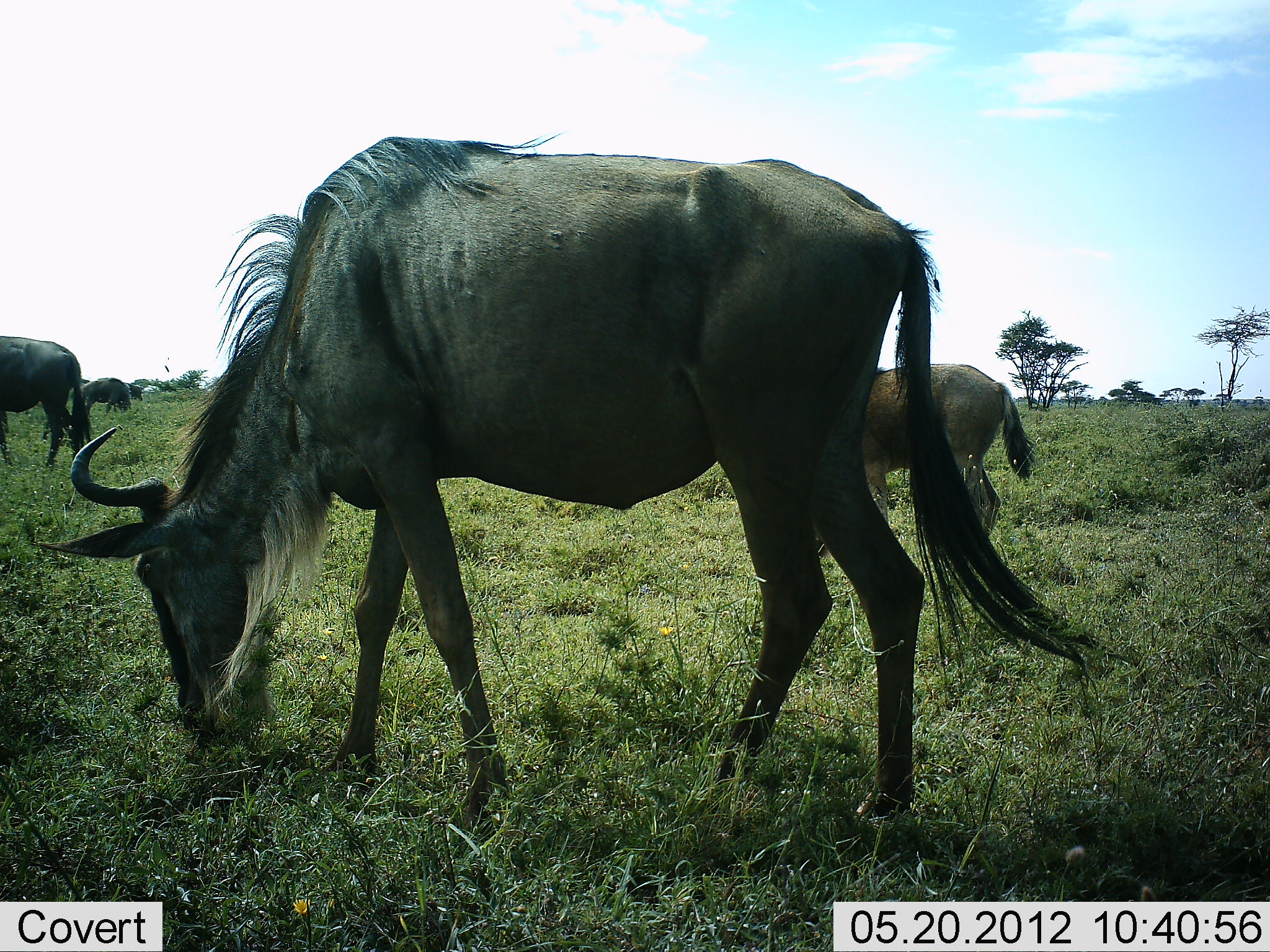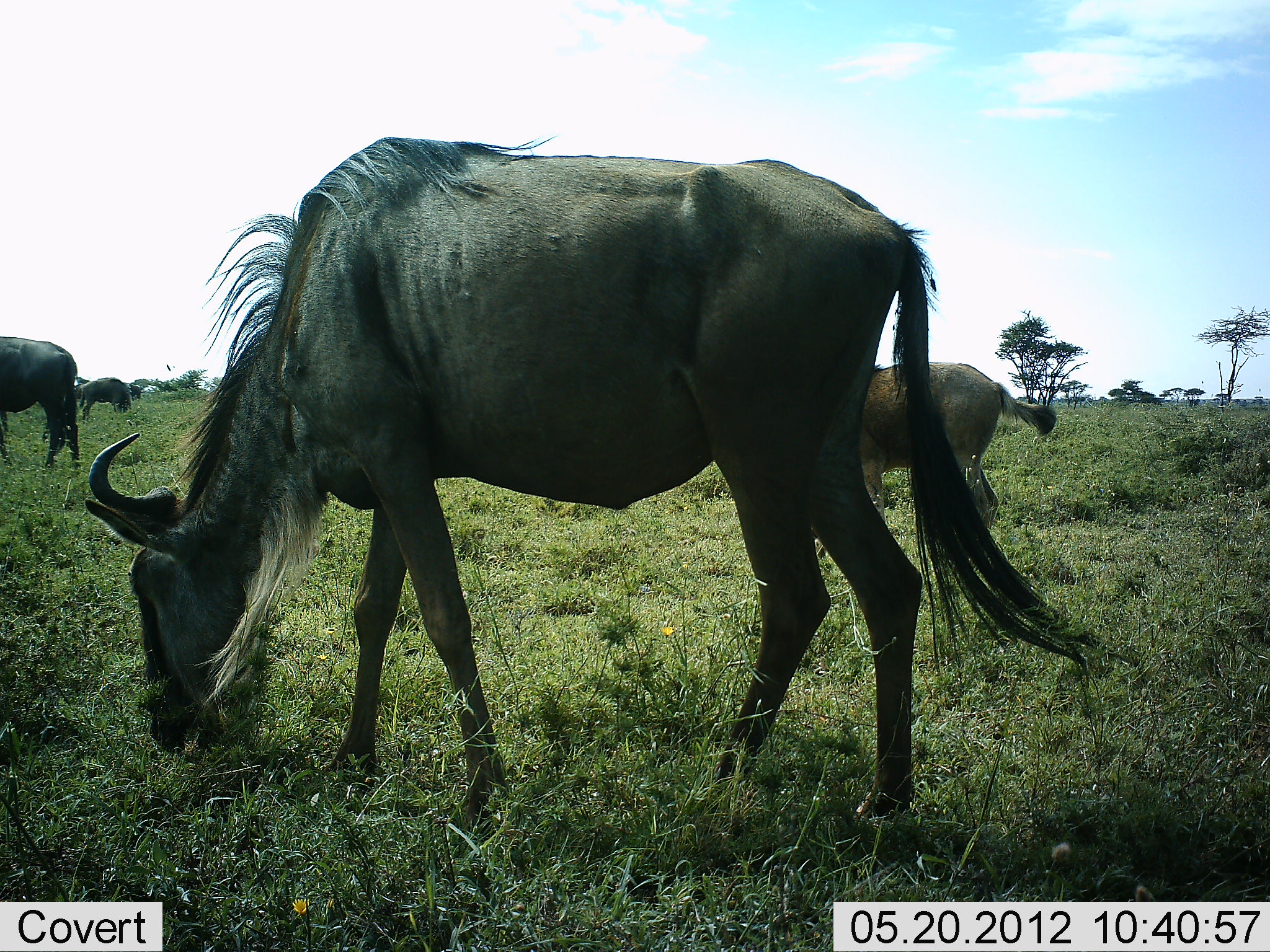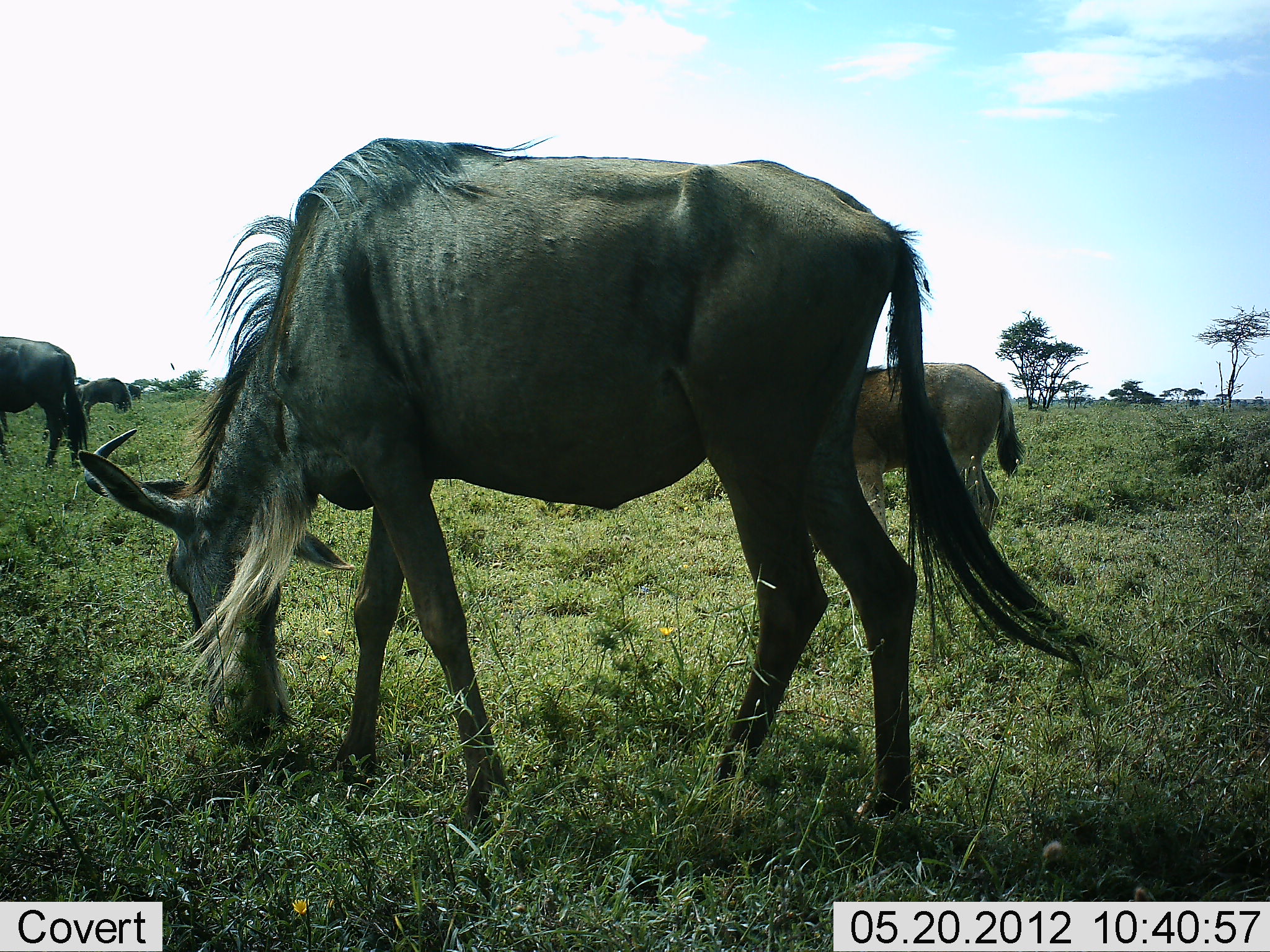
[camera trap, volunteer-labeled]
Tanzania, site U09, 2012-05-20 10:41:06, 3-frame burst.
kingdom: Animalia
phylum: Chordata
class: Mammalia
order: Artiodactyla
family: Bovidae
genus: Connochaetes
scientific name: Connochaetes taurinus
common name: blue wildebeest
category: wildebeest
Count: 4.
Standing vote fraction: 30%.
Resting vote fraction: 0%.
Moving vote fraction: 10%.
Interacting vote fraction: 0%.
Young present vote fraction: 30%.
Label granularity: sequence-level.